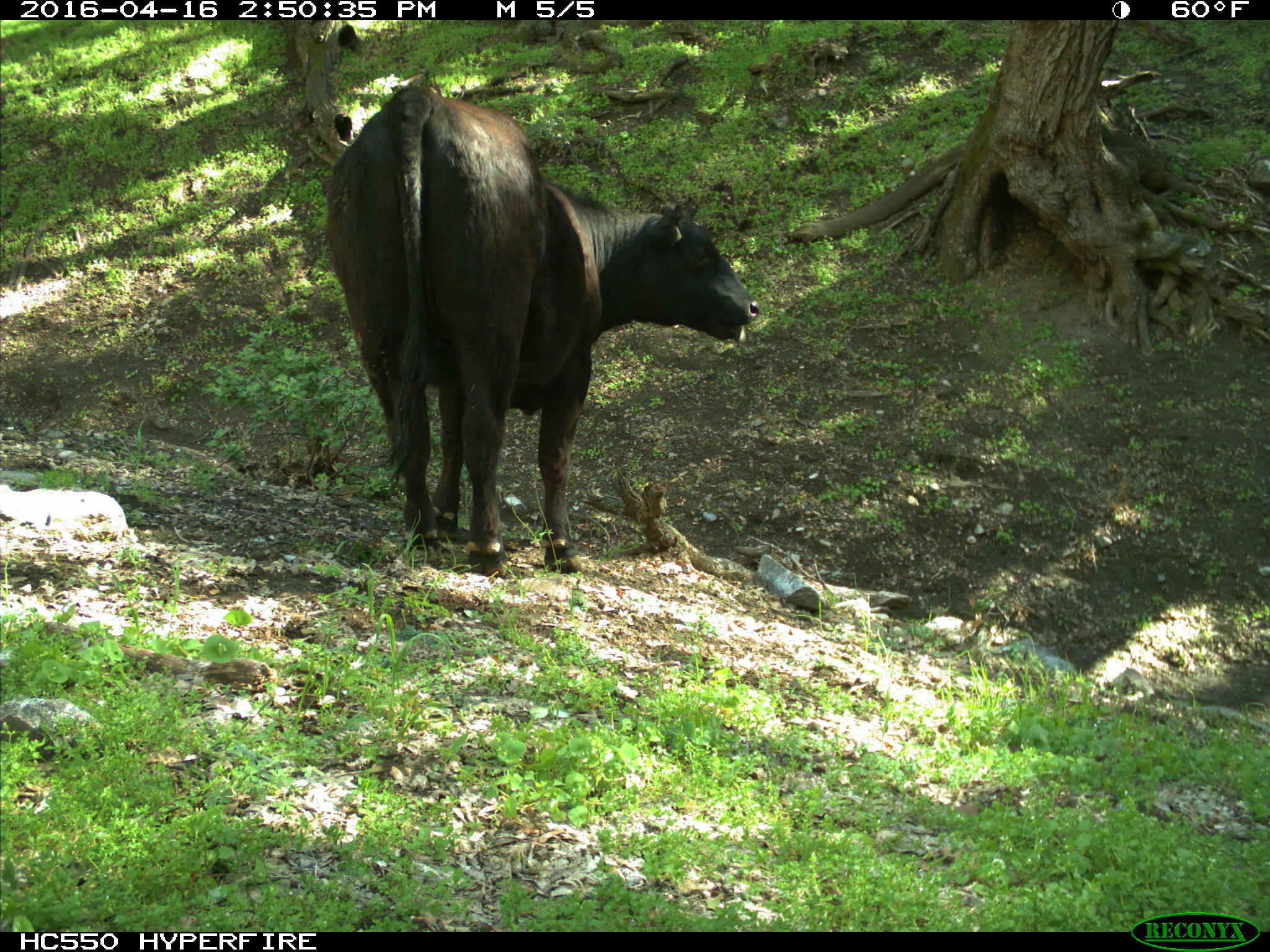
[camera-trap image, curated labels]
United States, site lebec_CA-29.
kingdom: Animalia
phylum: Chordata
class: Mammalia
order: Artiodactyla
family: Bovidae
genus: Bos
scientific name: Bos taurus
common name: domestic cow